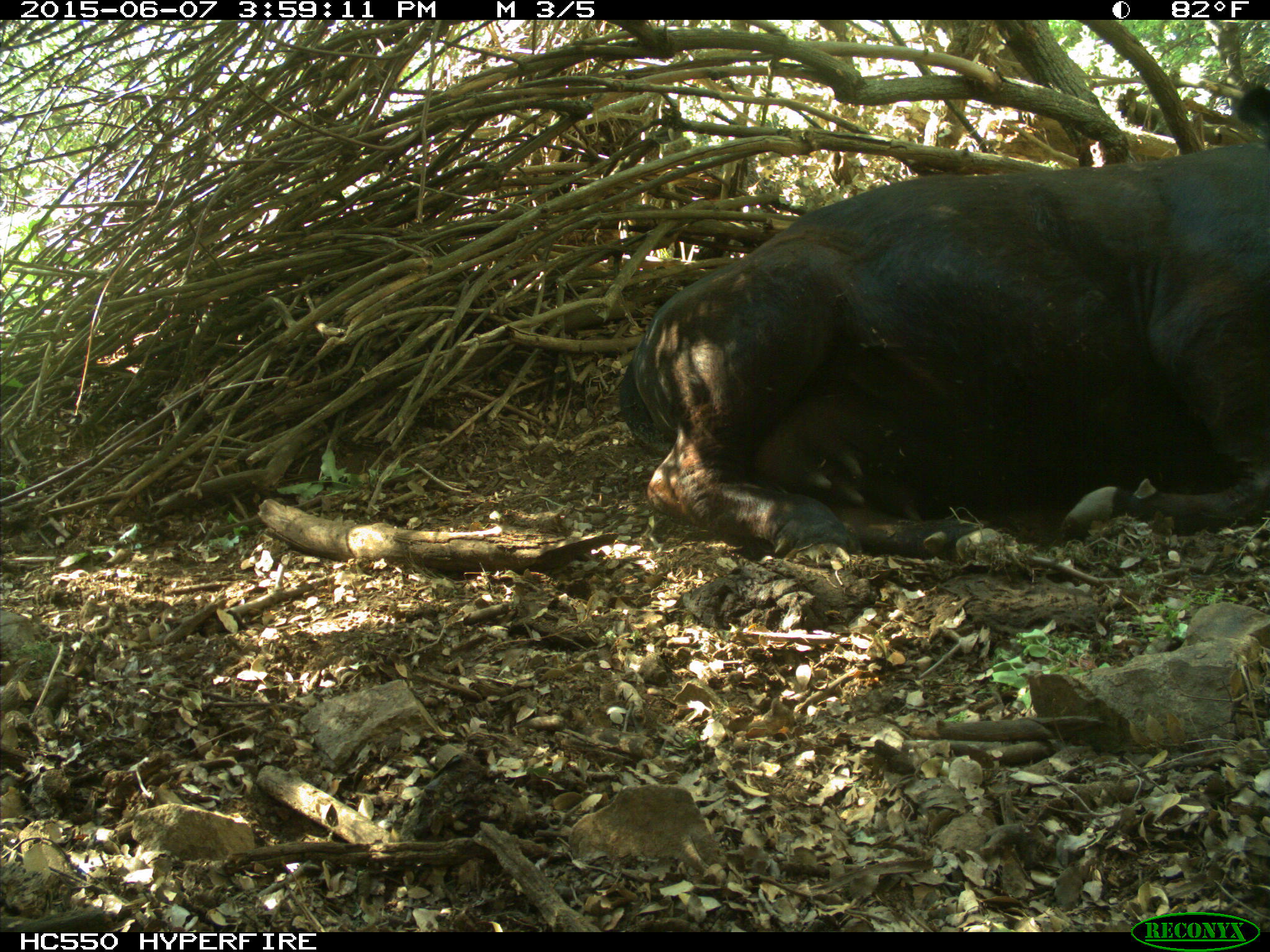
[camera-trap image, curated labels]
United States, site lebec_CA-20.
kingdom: Animalia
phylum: Chordata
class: Mammalia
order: Artiodactyla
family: Bovidae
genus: Bos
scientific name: Bos taurus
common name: domestic cow